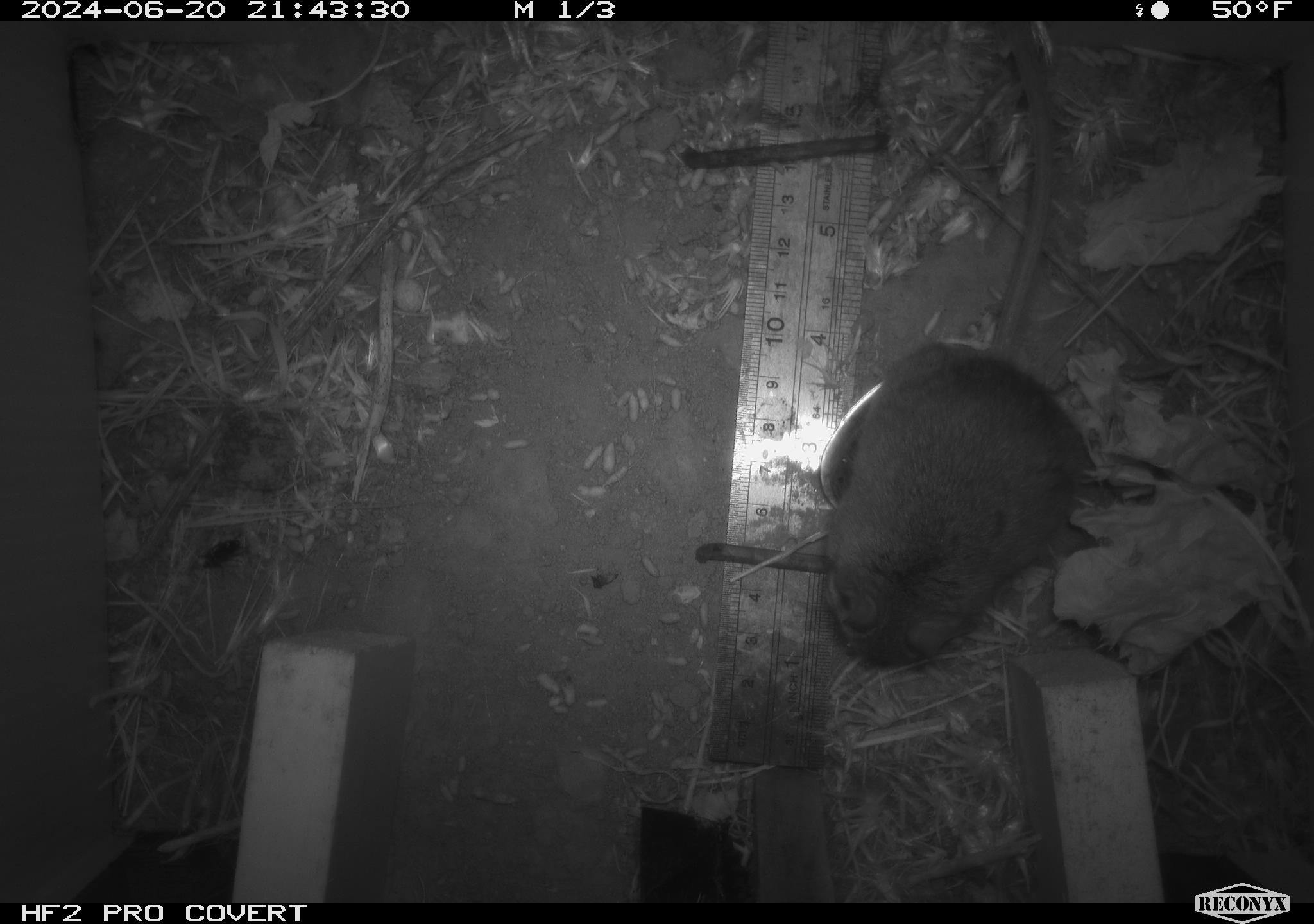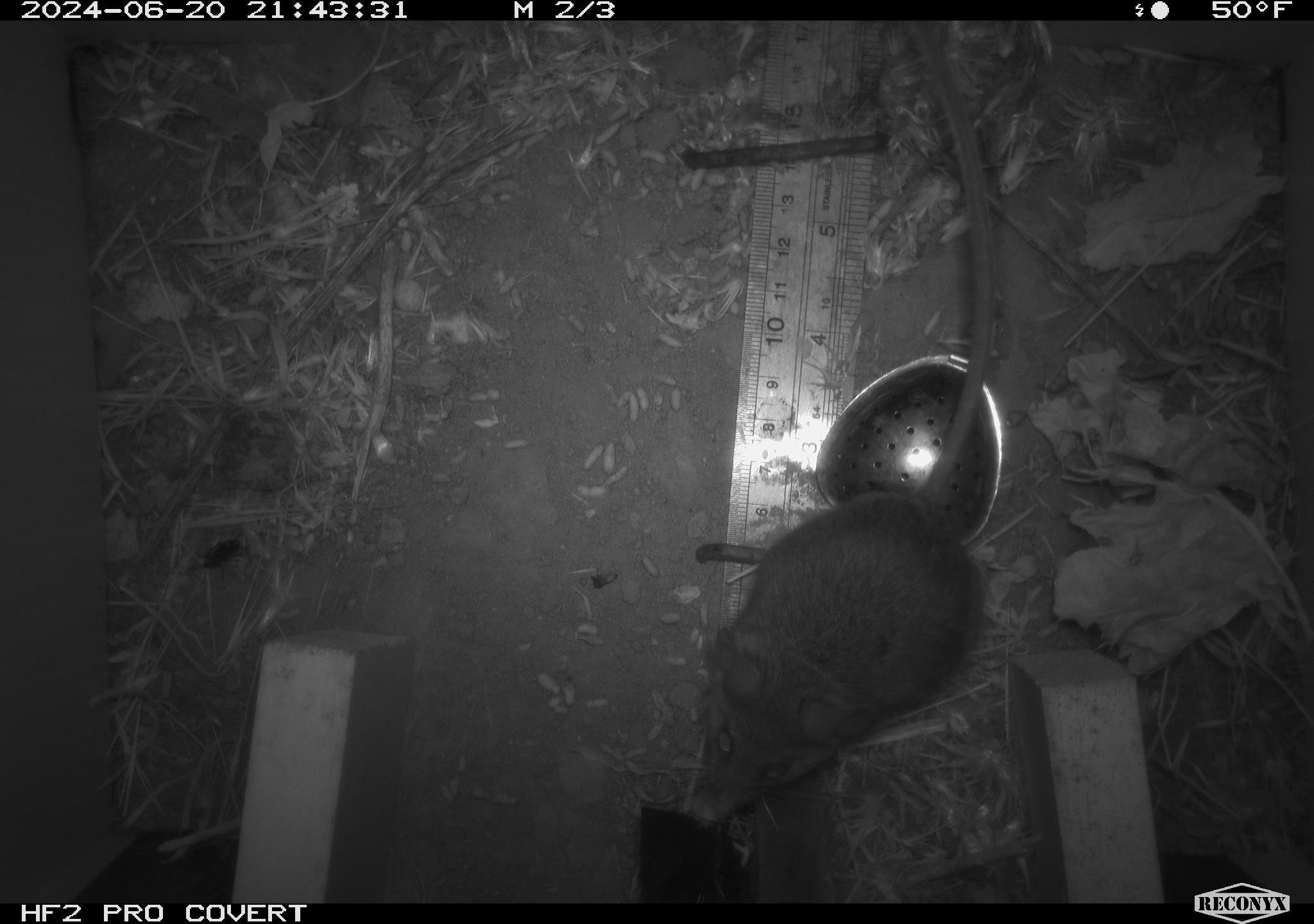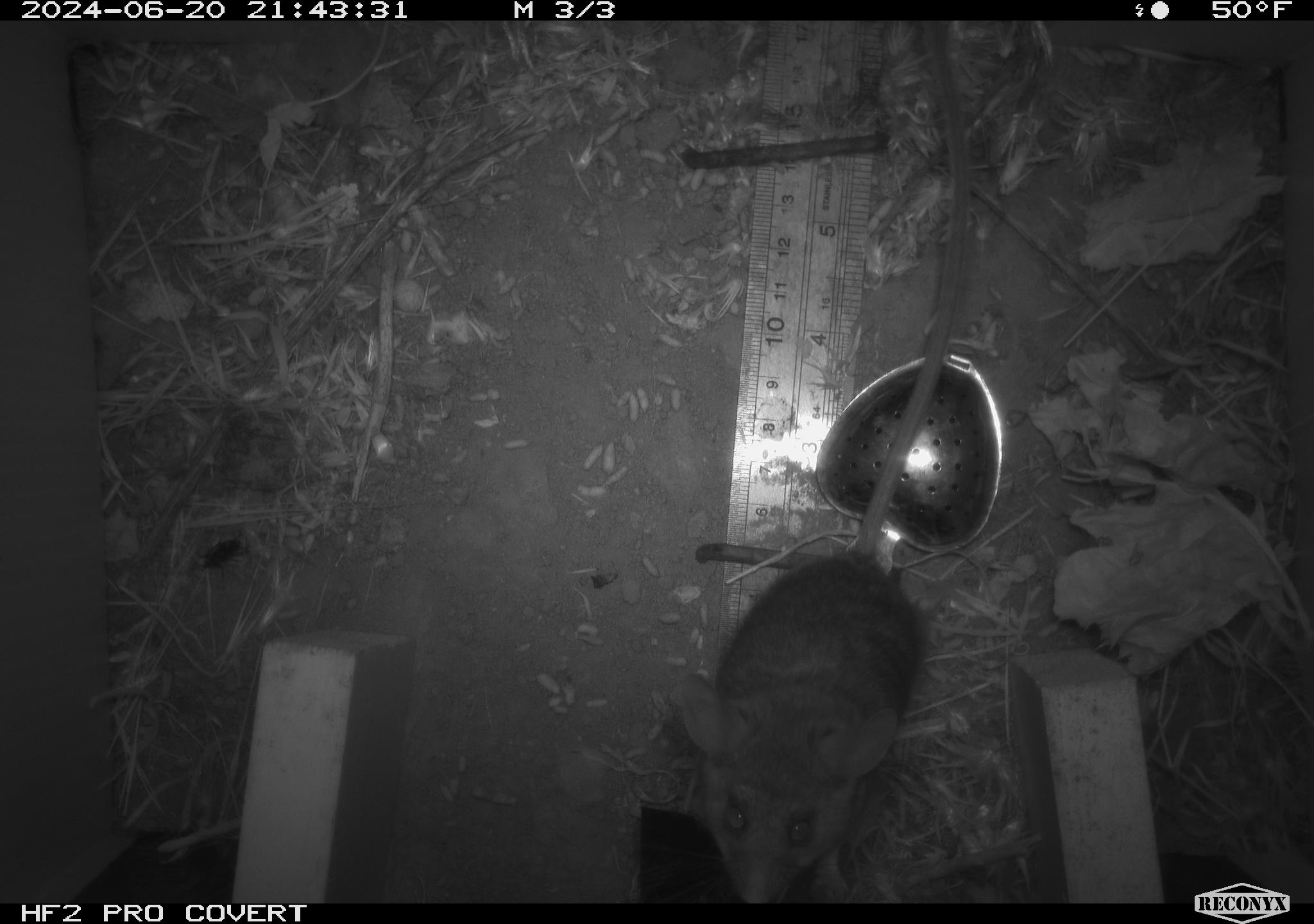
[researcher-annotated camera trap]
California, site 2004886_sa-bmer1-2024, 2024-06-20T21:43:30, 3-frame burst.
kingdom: Animalia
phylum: Chordata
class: Mammalia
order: Rodentia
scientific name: Rodentia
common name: woodrat or rat or mouse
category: woodrat or rat or mouse species